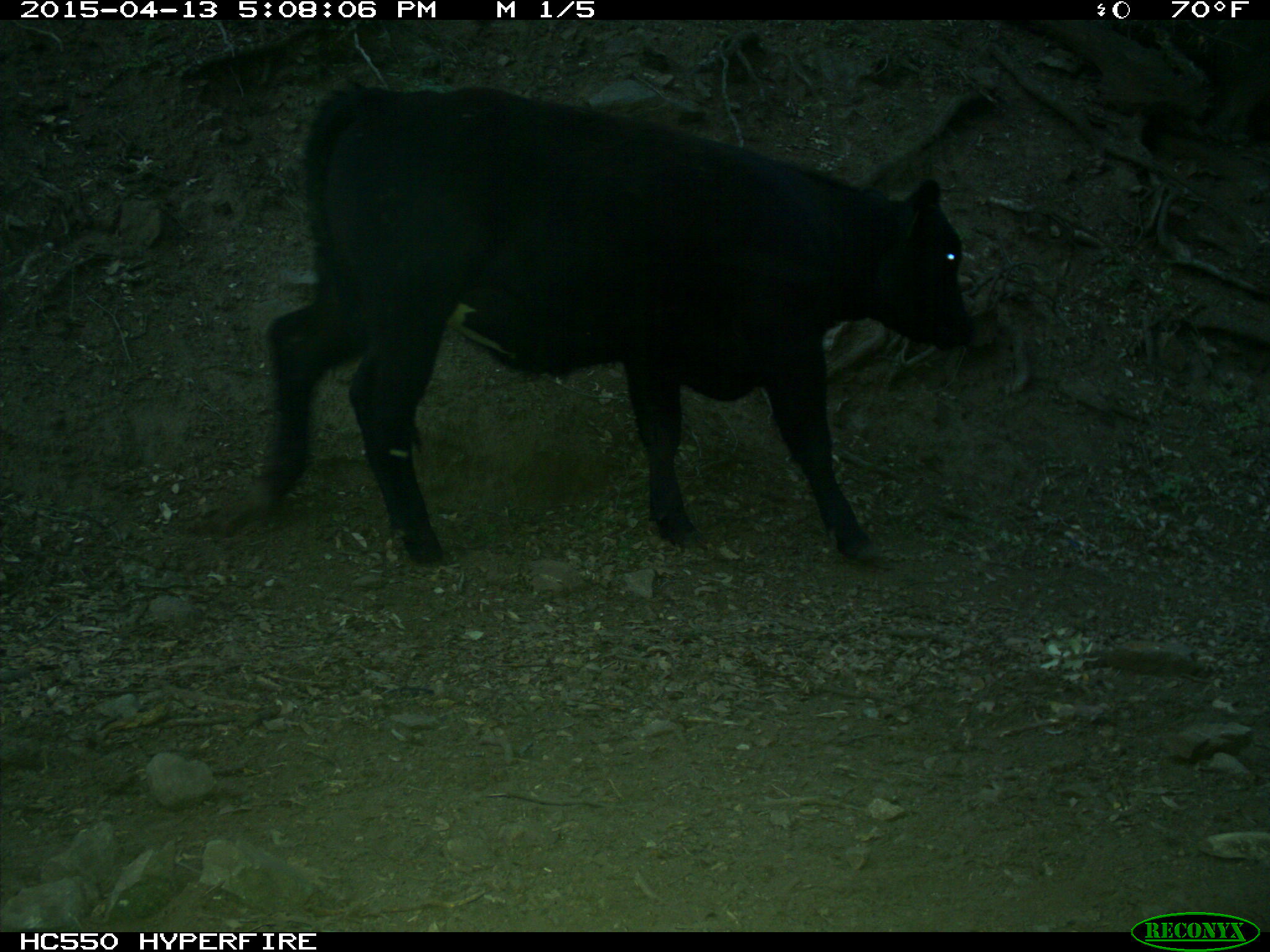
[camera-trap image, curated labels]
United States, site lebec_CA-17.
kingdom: Animalia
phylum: Chordata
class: Mammalia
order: Artiodactyla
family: Bovidae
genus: Bos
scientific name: Bos taurus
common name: domestic cow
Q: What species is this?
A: Bos taurus (domestic cow).